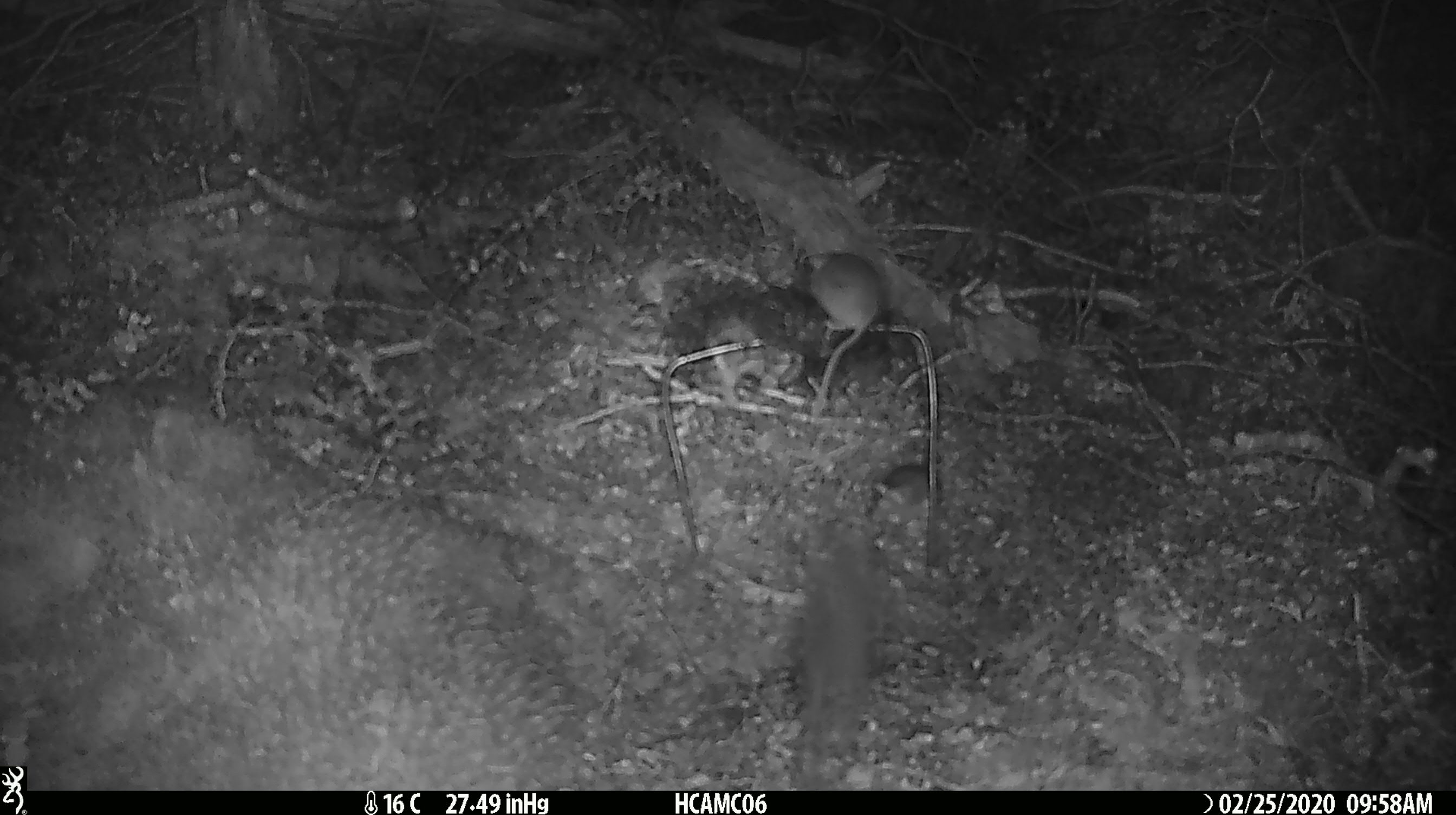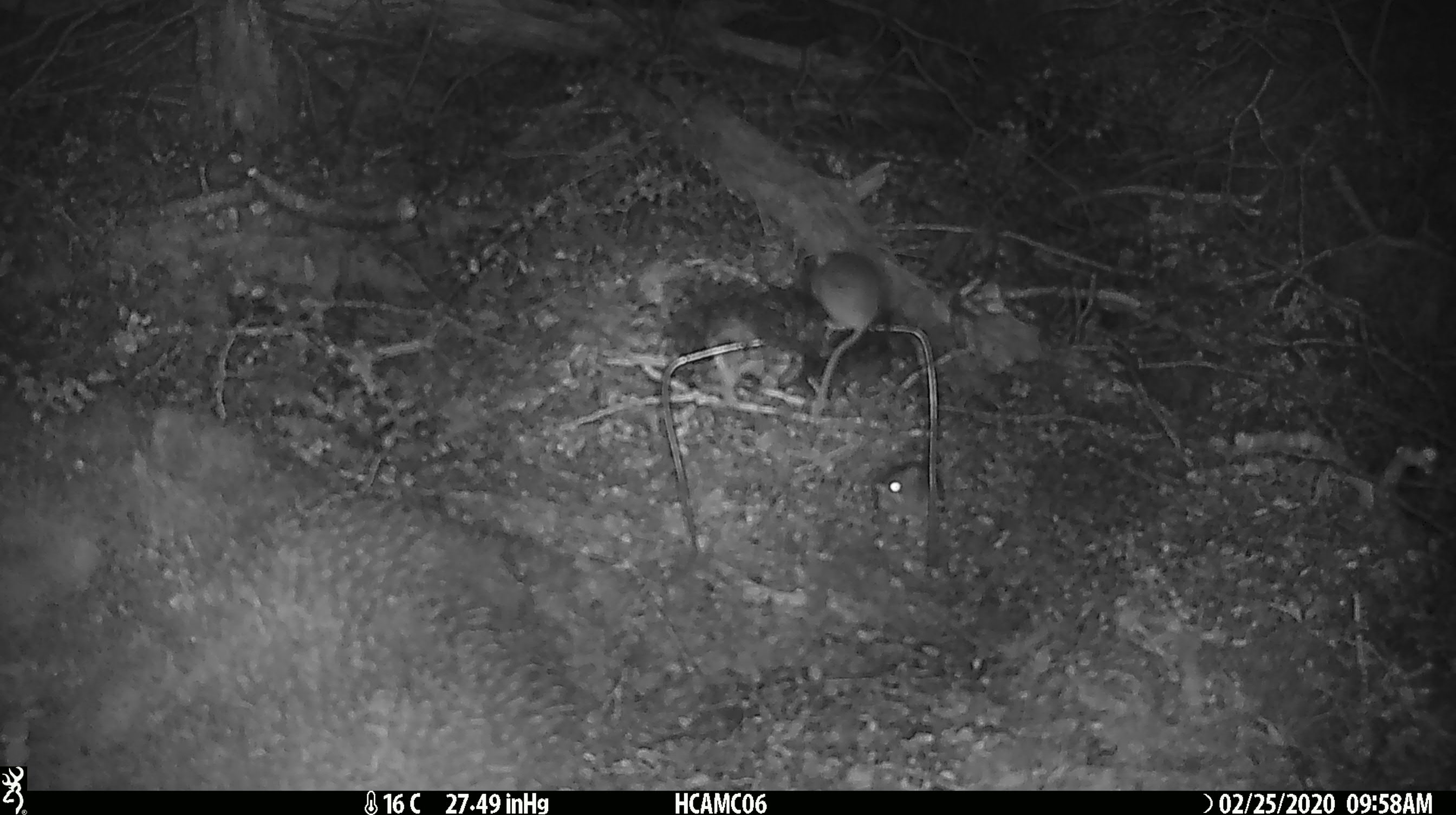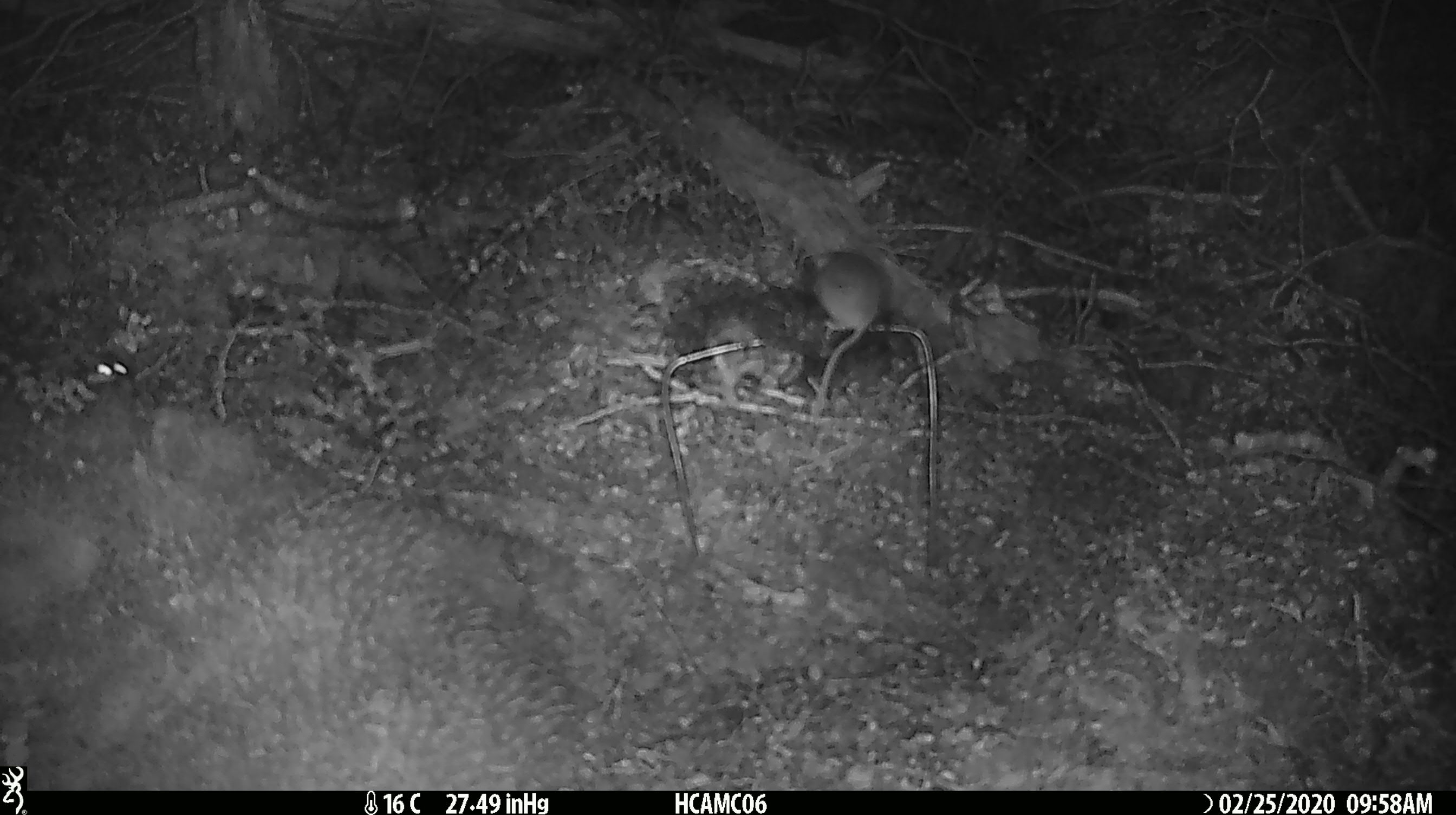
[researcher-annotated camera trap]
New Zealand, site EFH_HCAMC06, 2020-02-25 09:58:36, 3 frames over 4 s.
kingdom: Animalia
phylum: Chordata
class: Mammalia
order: Rodentia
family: Muridae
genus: Mus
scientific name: Mus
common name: mouse